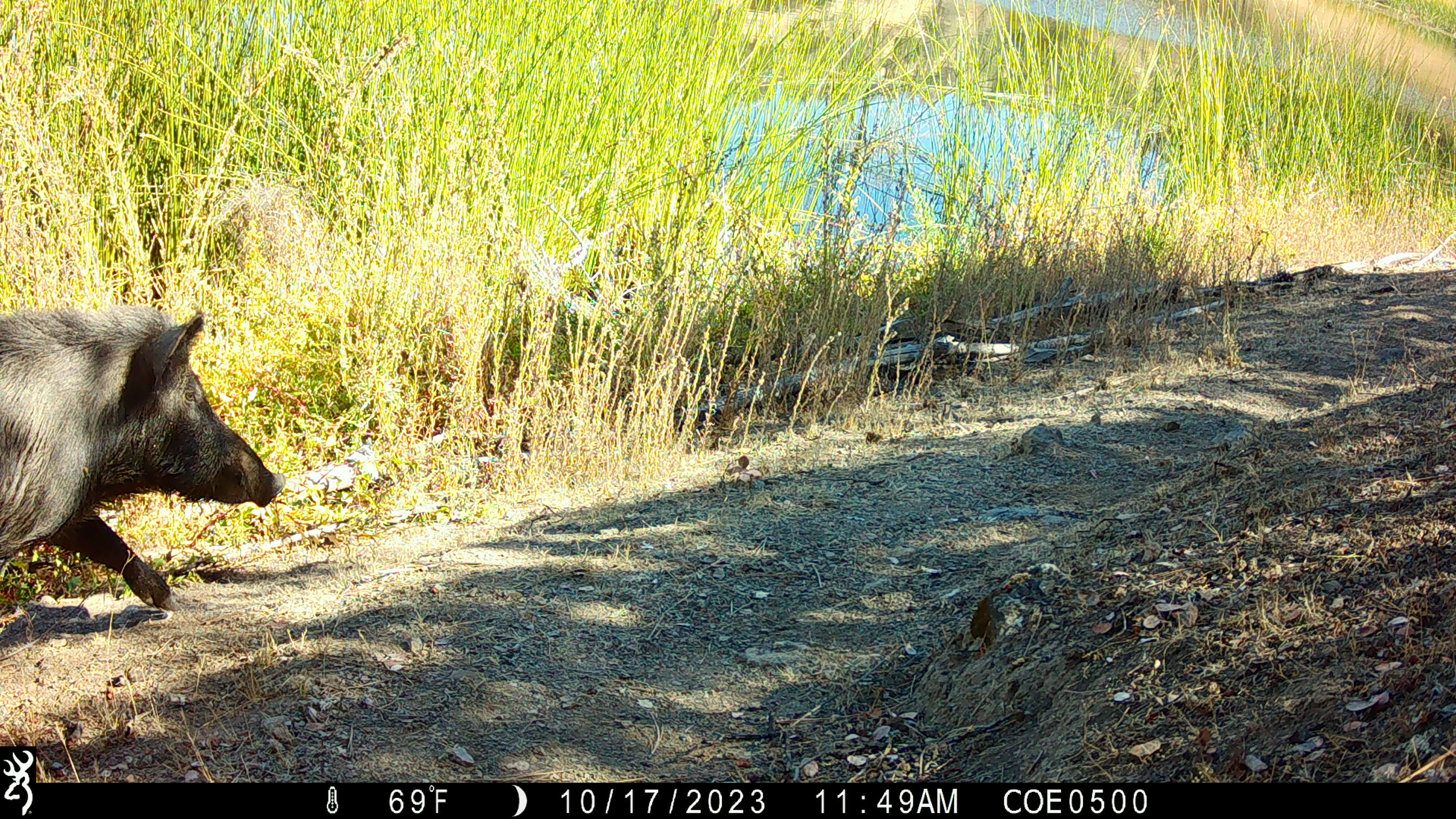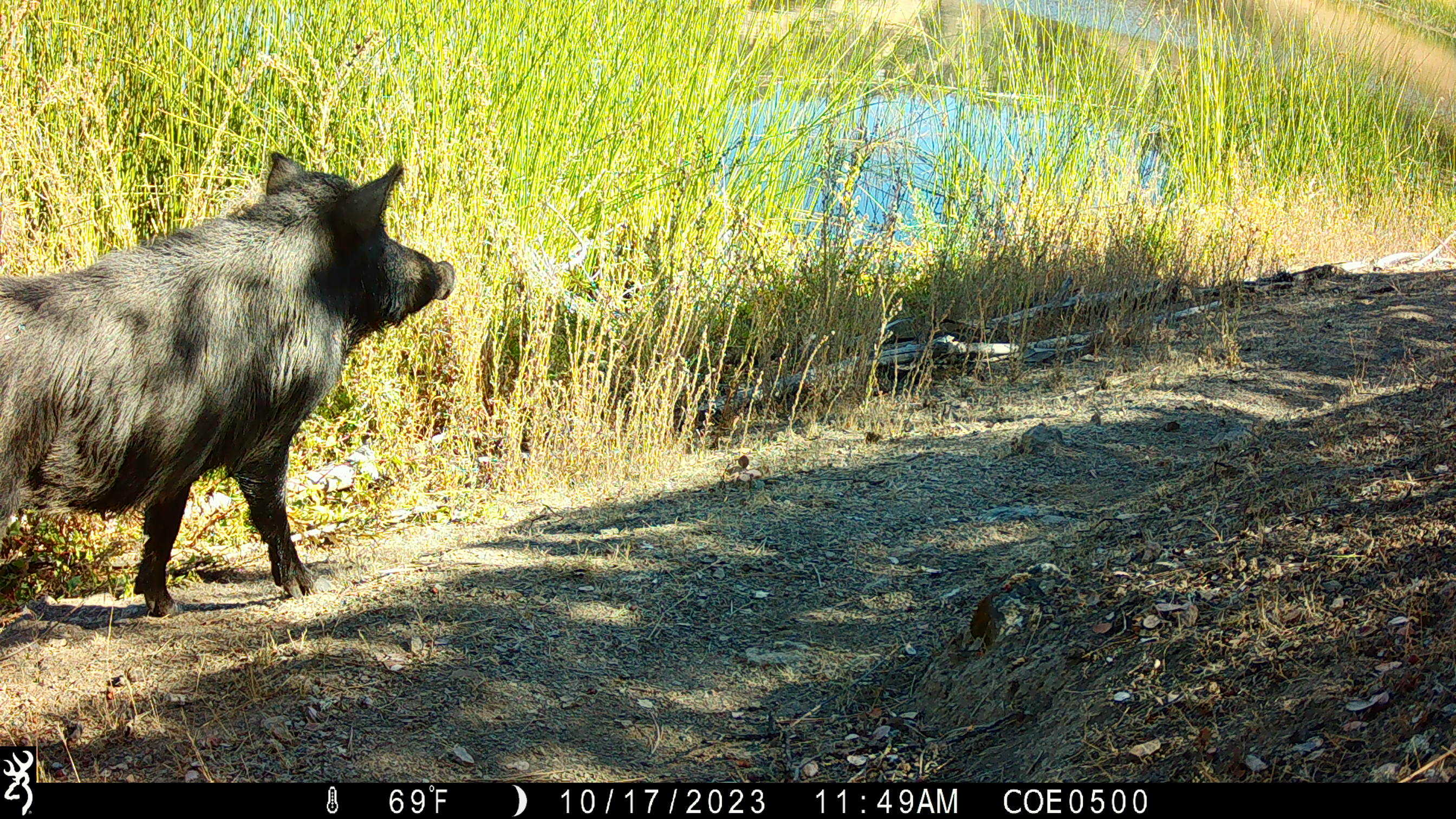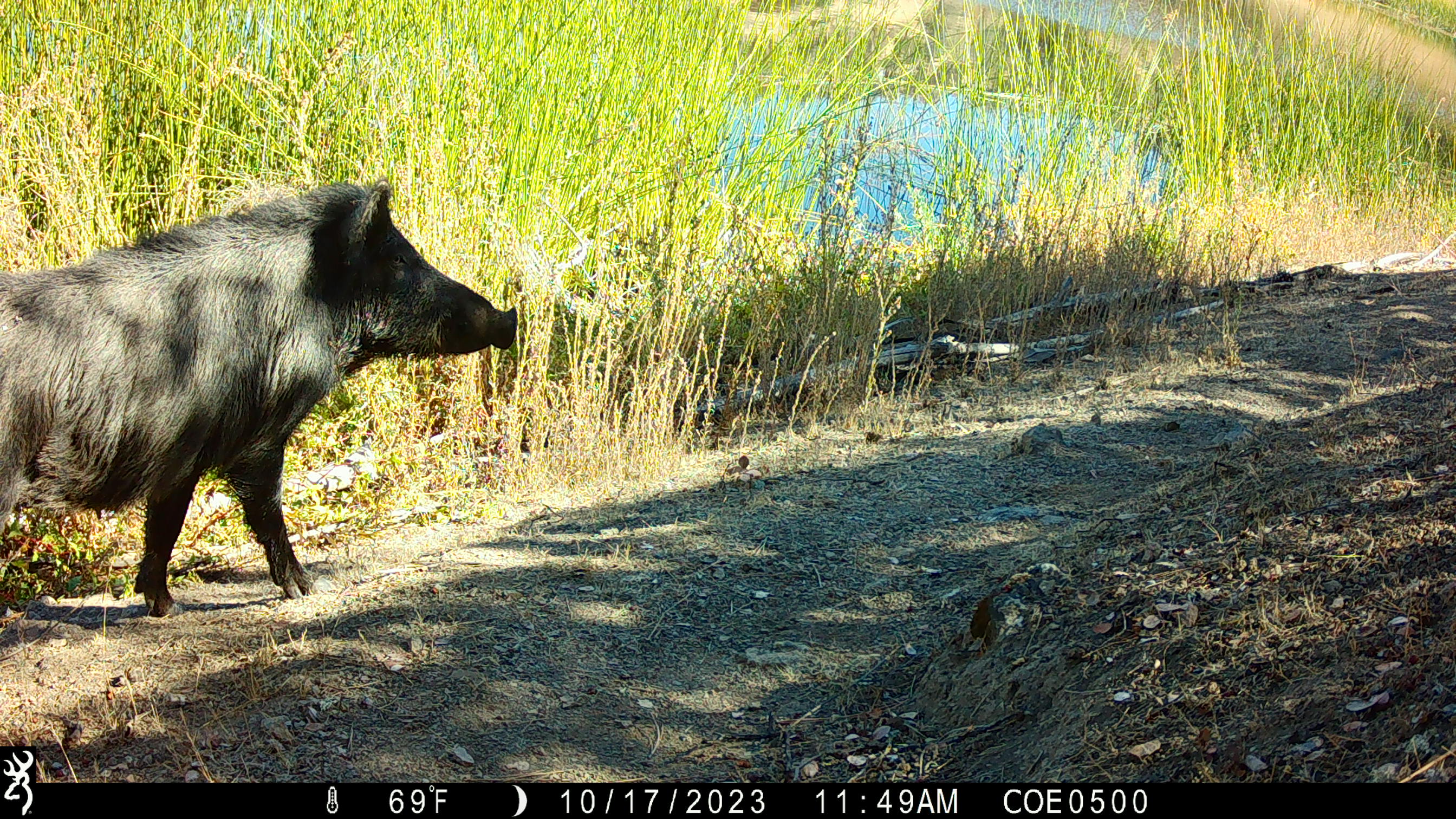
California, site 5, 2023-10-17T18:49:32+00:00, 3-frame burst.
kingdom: Animalia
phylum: Chordata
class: Mammalia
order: Artiodactyla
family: Suidae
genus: Sus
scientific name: Sus scrofa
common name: wild boar